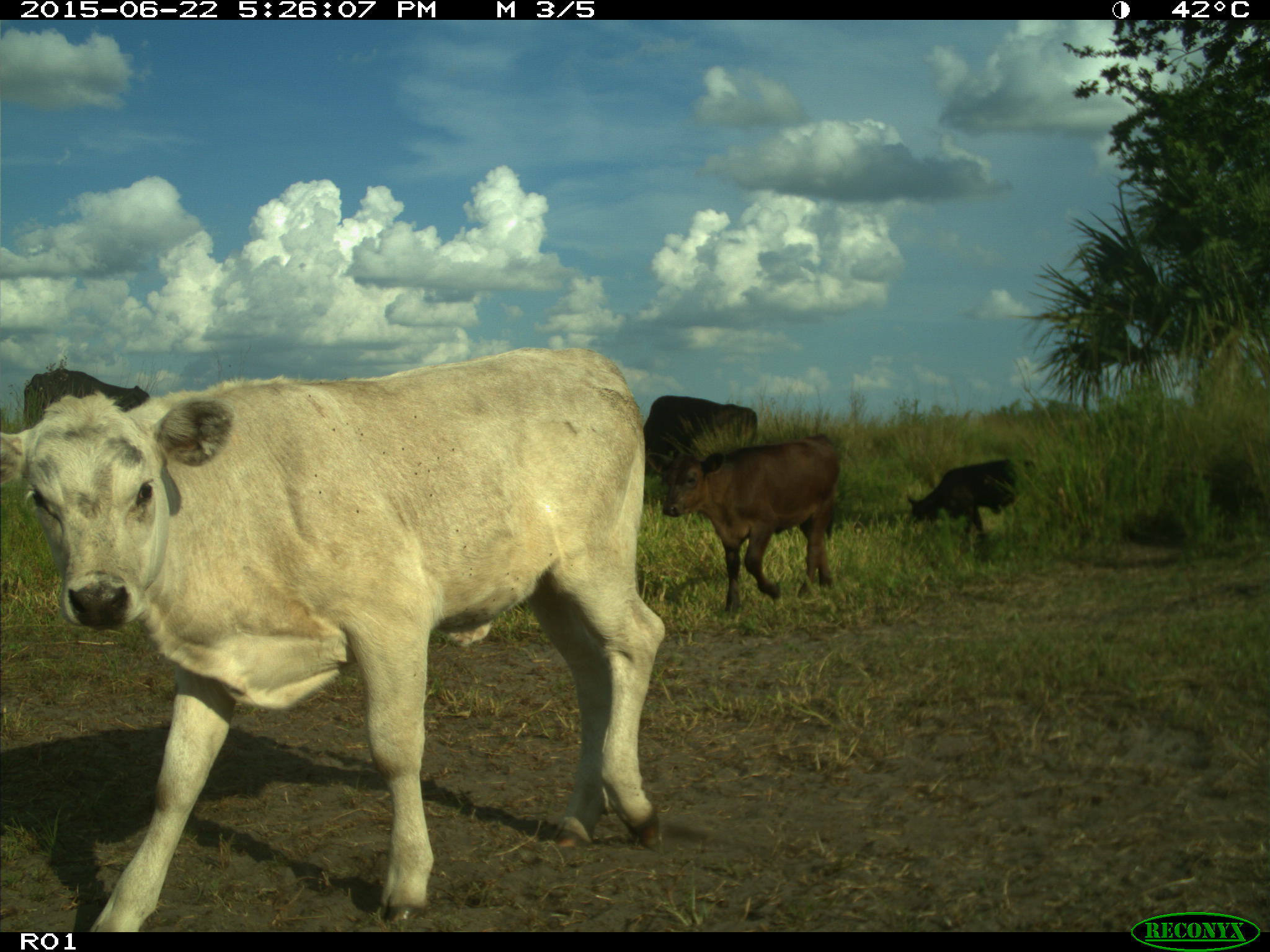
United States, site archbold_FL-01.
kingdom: Animalia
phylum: Chordata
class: Mammalia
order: Artiodactyla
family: Bovidae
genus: Bos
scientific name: Bos taurus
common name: domestic cow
Bos taurus (domestic cow).